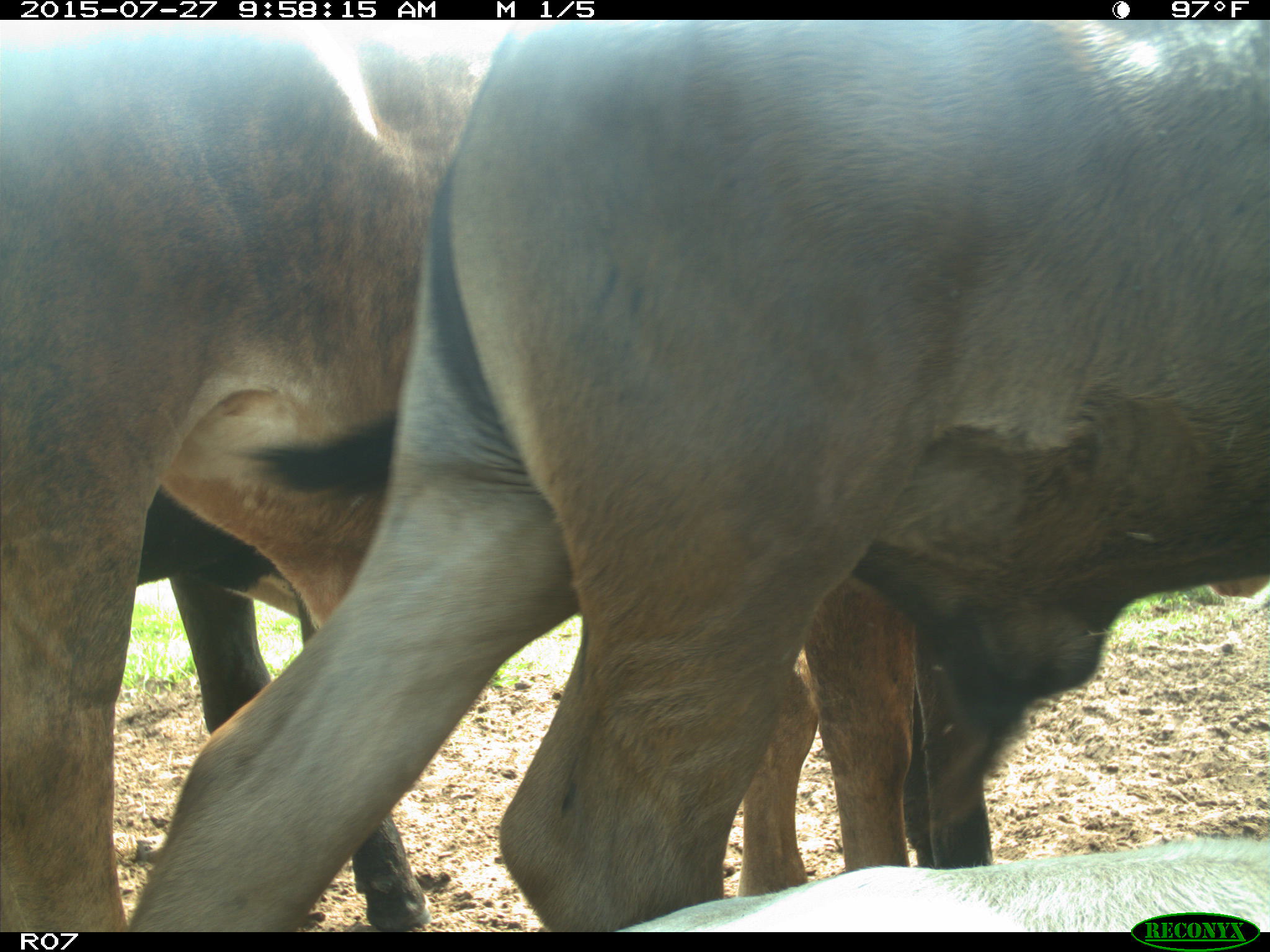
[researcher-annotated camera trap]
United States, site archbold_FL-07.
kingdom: Animalia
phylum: Chordata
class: Mammalia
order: Artiodactyla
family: Bovidae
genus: Bos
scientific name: Bos taurus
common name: domestic cow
Bos taurus (domestic cow).